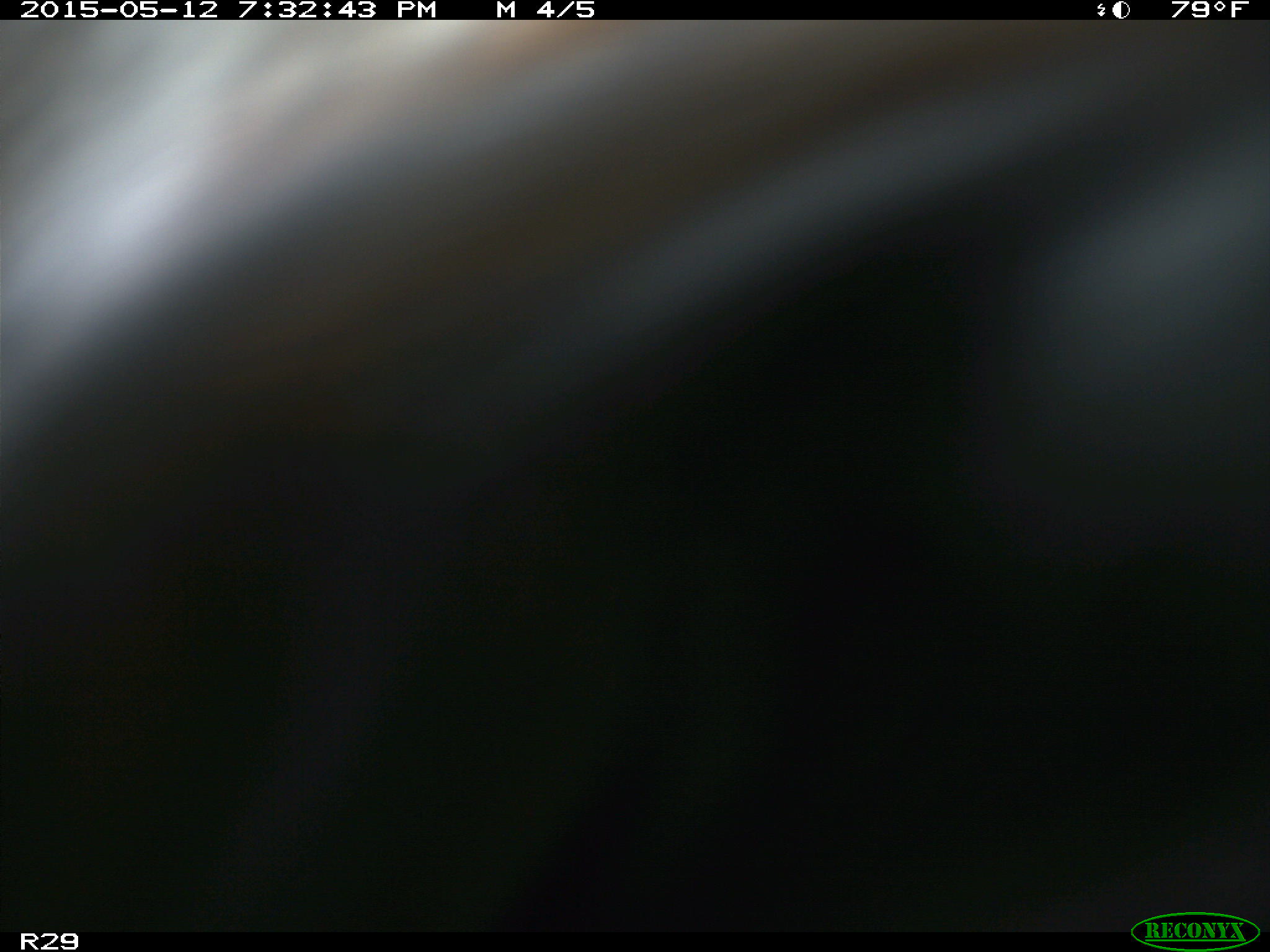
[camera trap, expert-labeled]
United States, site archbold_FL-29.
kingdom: Animalia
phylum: Chordata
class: Mammalia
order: Artiodactyla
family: Bovidae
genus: Bos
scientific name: Bos taurus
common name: domestic cow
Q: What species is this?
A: Bos taurus (domestic cow).